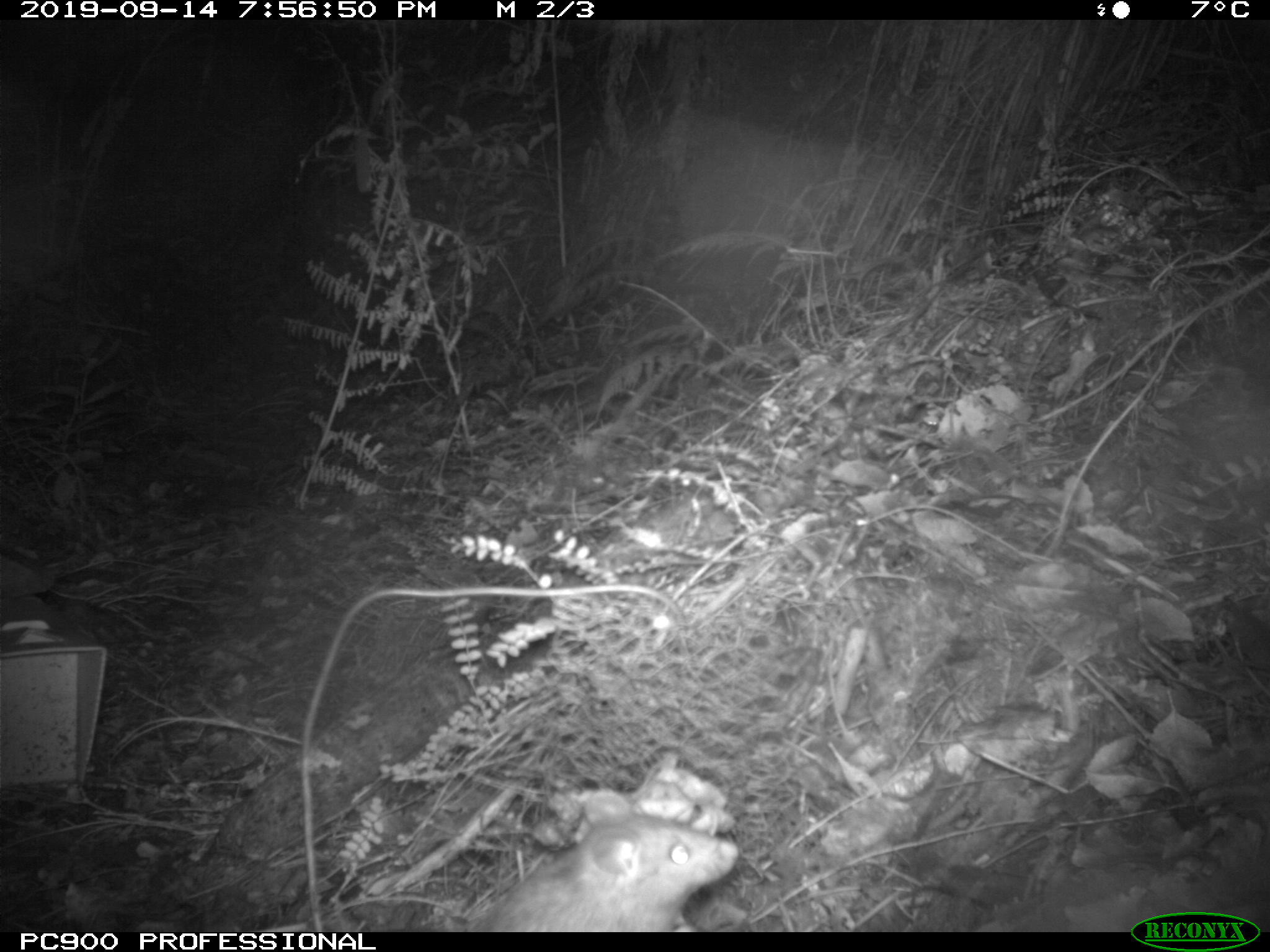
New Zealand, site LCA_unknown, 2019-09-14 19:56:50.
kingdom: Animalia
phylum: Chordata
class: Mammalia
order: Rodentia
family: Muridae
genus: Rattus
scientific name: Rattus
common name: rat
Rat (Rattus).